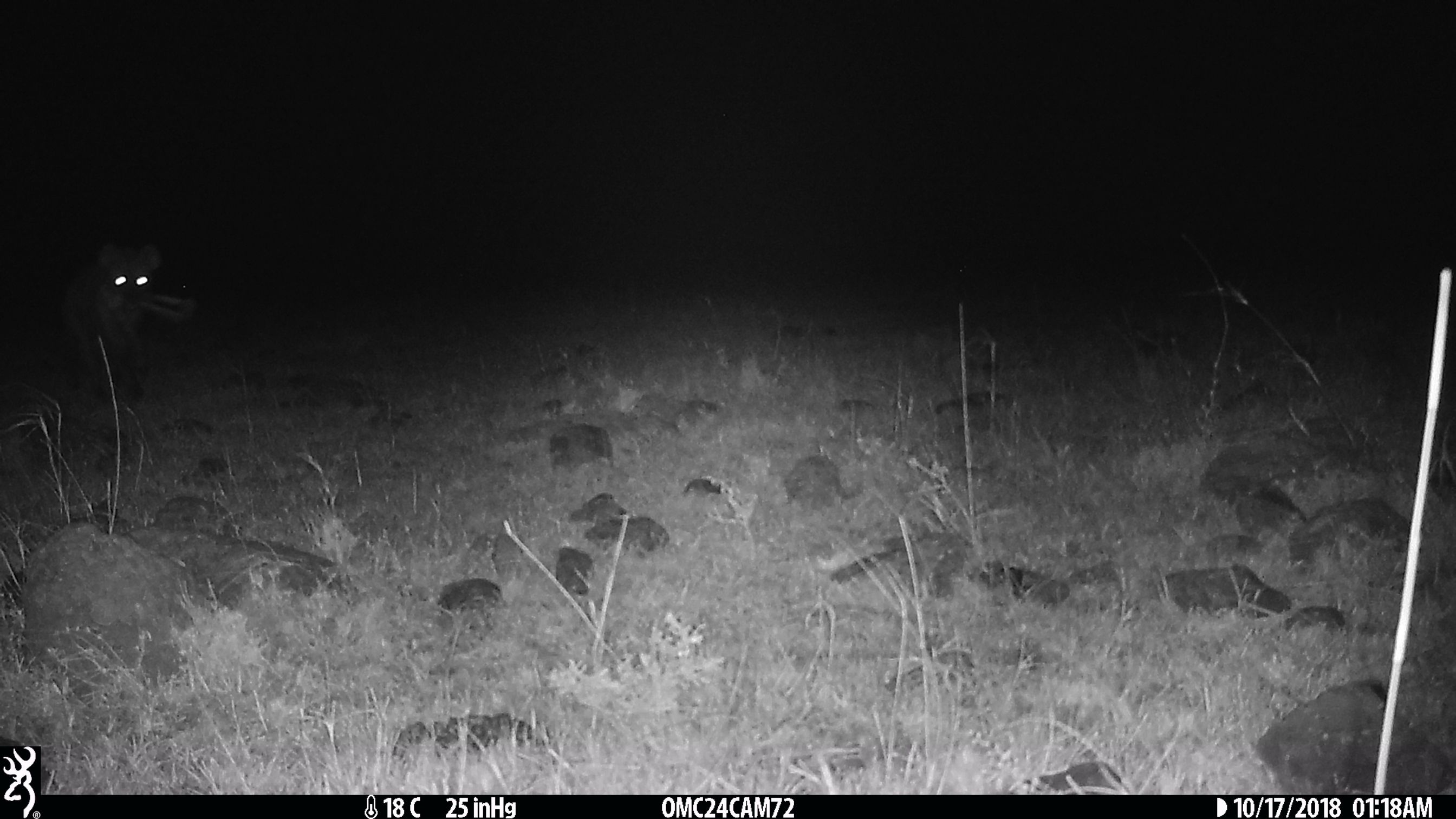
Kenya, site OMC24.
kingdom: Animalia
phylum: Chordata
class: Mammalia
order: Carnivora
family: Hyaenidae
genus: Crocuta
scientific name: Crocuta crocuta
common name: spotted hyena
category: hyena spotted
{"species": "hyena spotted (spotted hyena) (Crocuta crocuta)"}